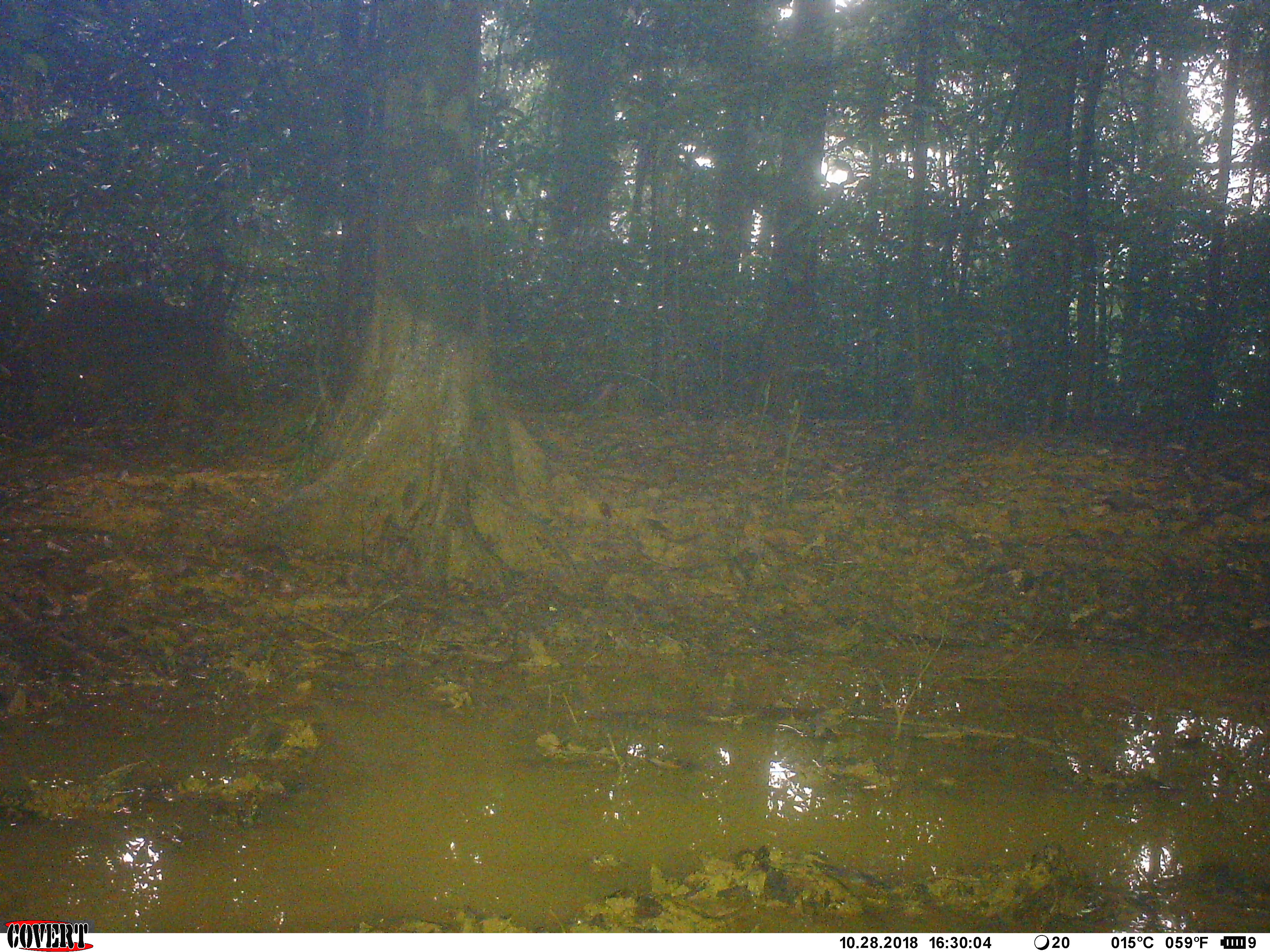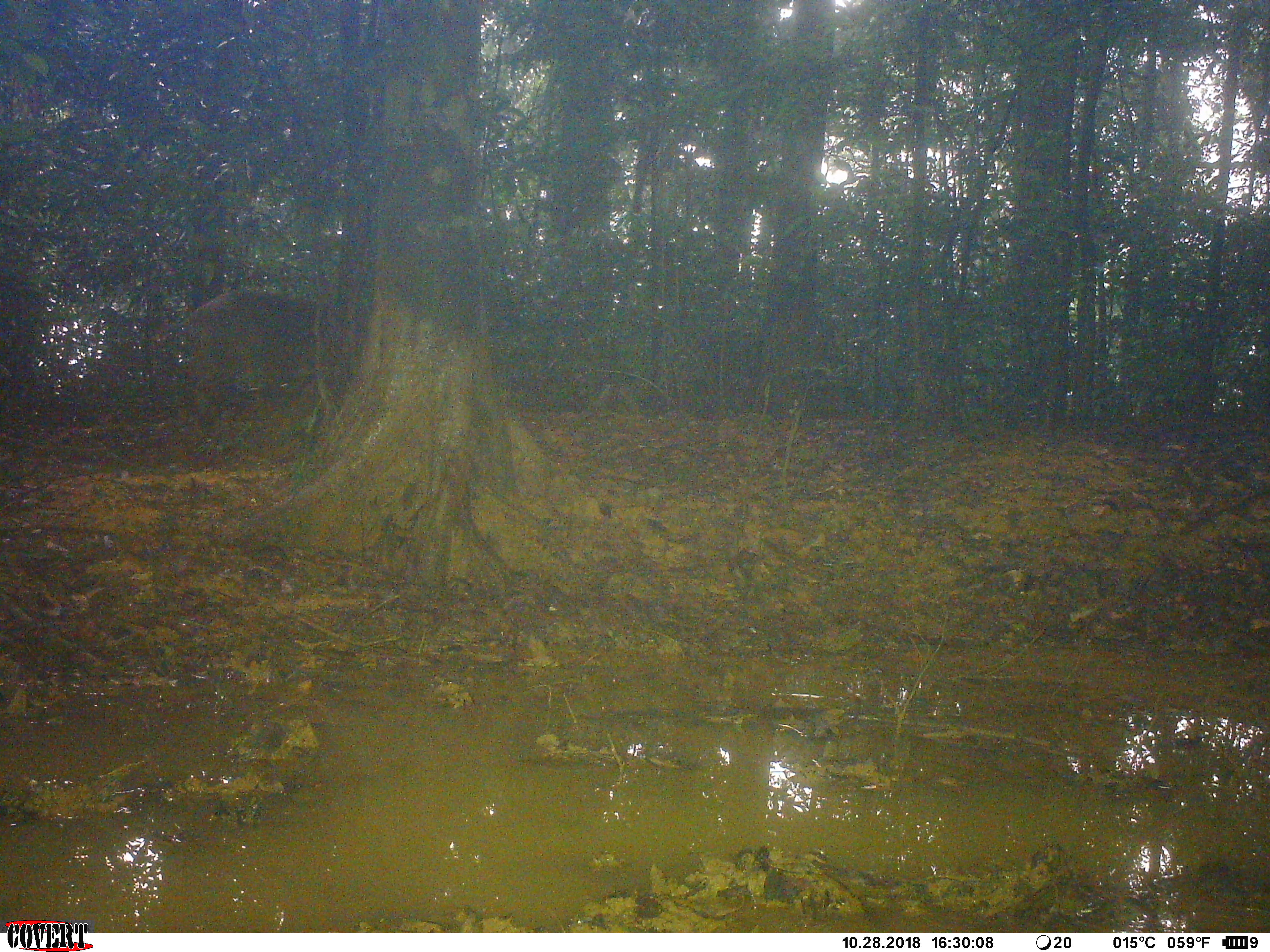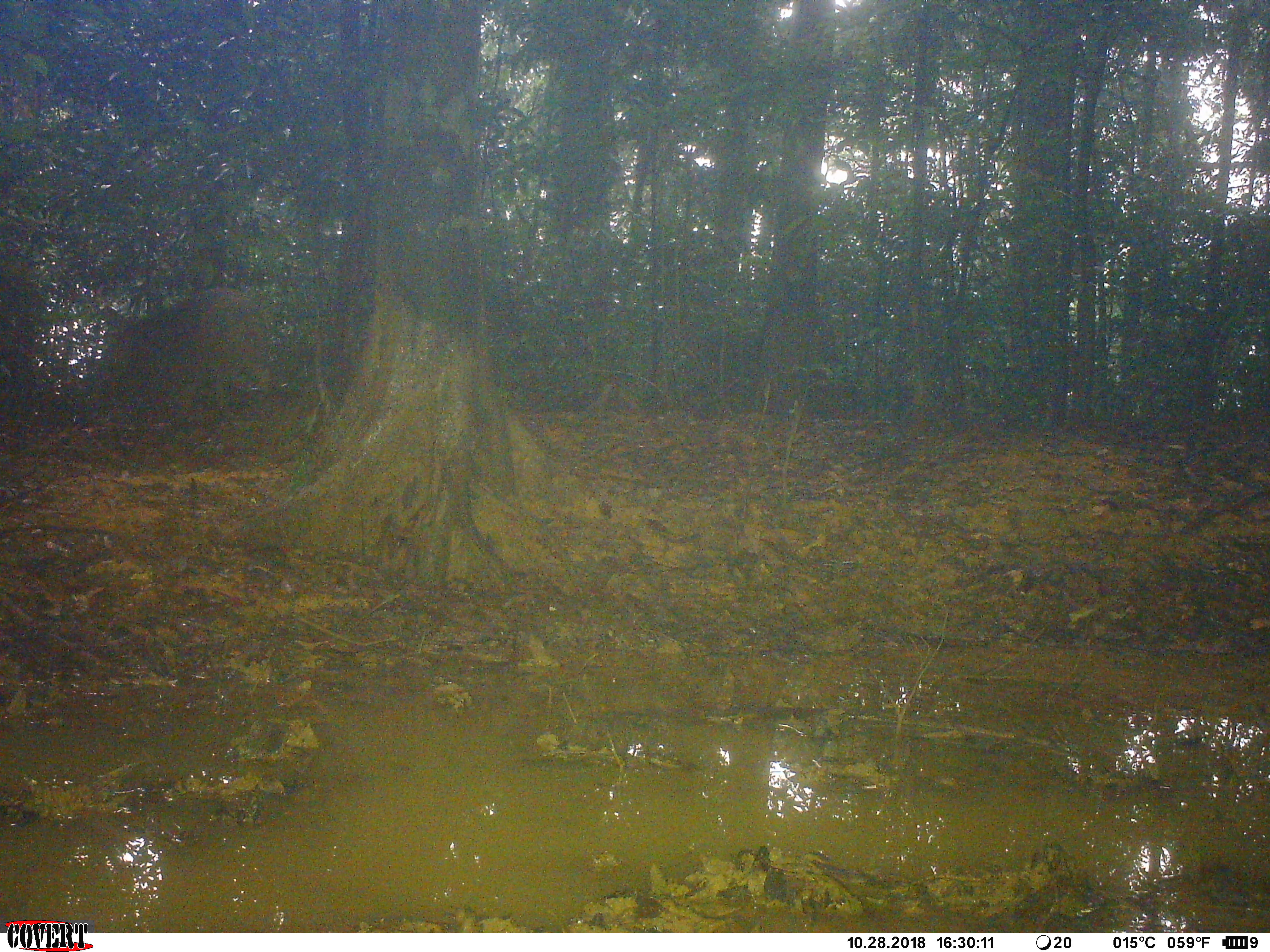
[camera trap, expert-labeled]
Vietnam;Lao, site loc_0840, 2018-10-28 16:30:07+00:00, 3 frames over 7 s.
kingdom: Animalia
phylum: Chordata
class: Mammalia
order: Artiodactyla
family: Suidae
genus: Sus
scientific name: Sus scrofa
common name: eurasian wild pig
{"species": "eurasian wild pig (Sus scrofa)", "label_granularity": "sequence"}